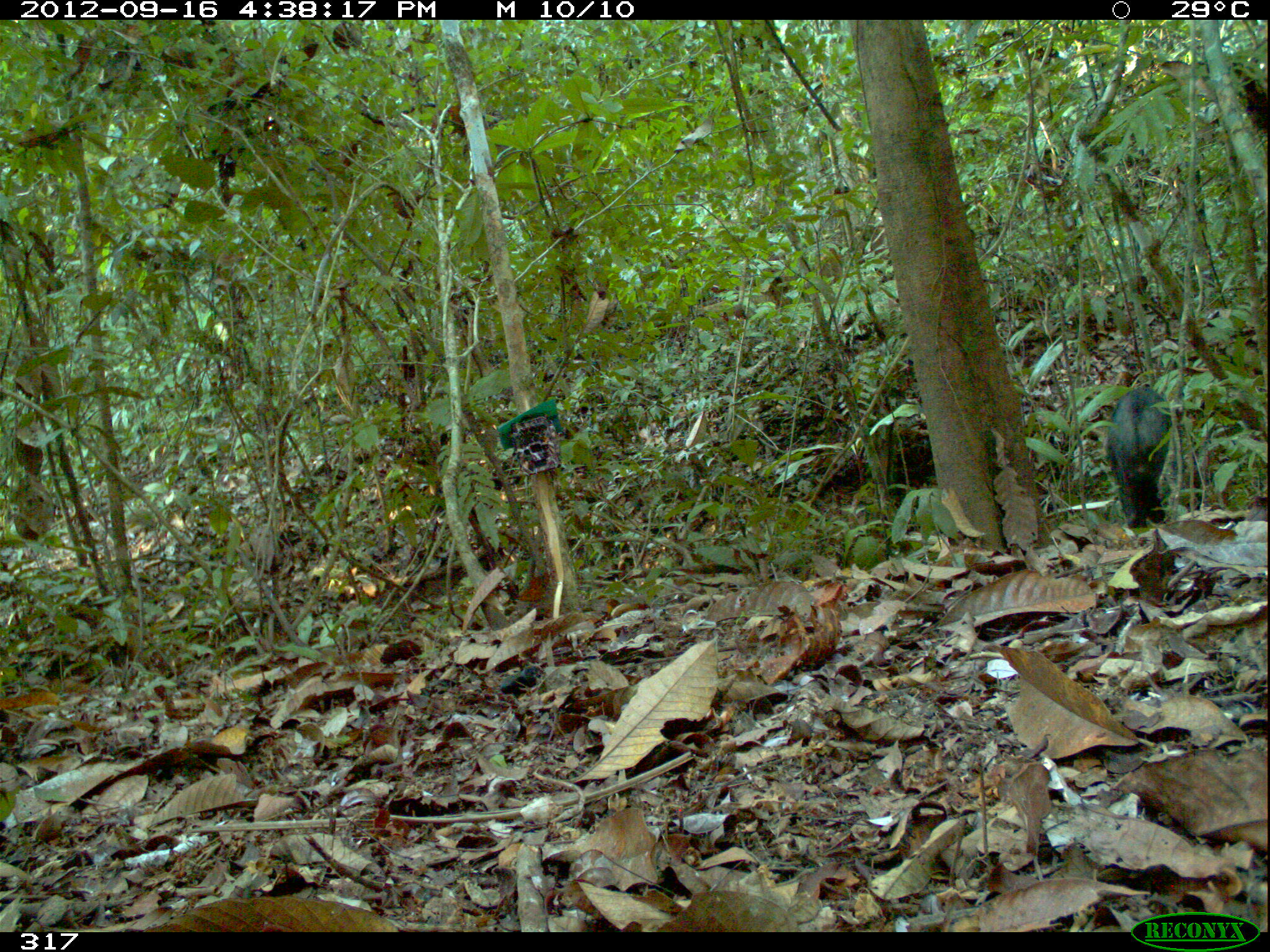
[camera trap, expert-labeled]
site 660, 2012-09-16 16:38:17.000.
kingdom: Animalia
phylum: Chordata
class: Mammalia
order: Artiodactyla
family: Tayassuidae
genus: Tayassu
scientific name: Tayassu pecari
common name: white-lipped peccary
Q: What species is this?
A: Tayassu pecari (white-lipped peccary).